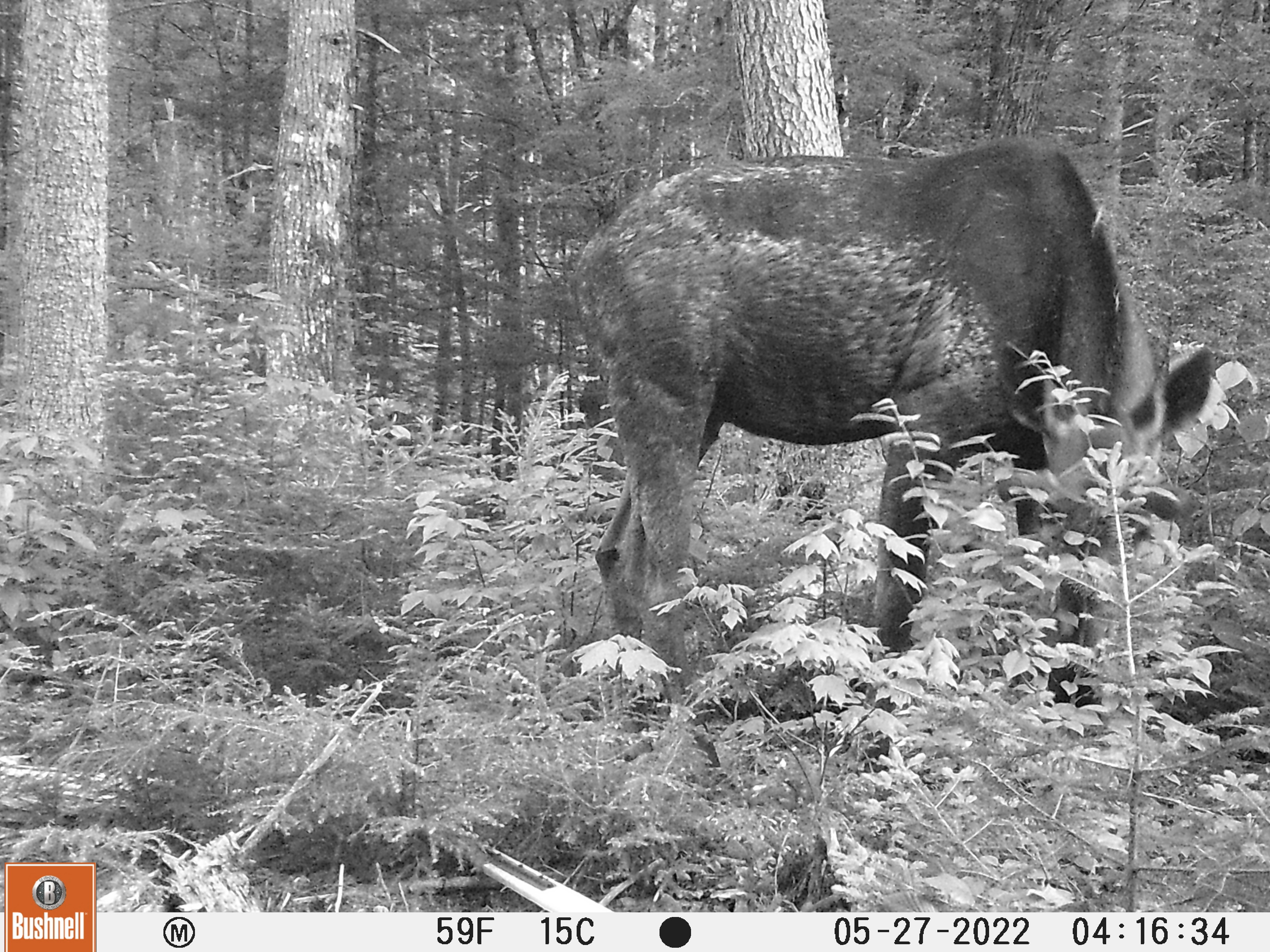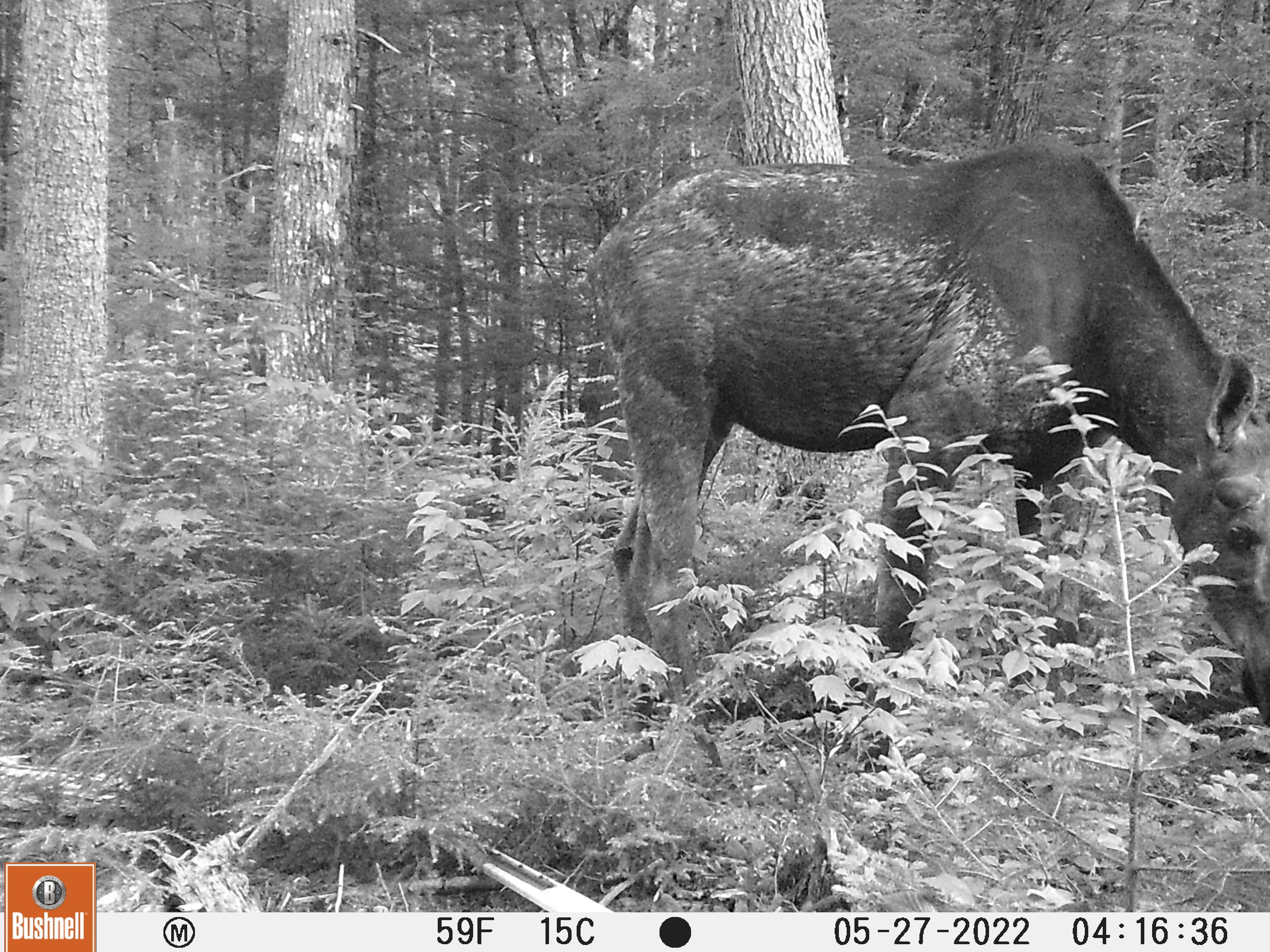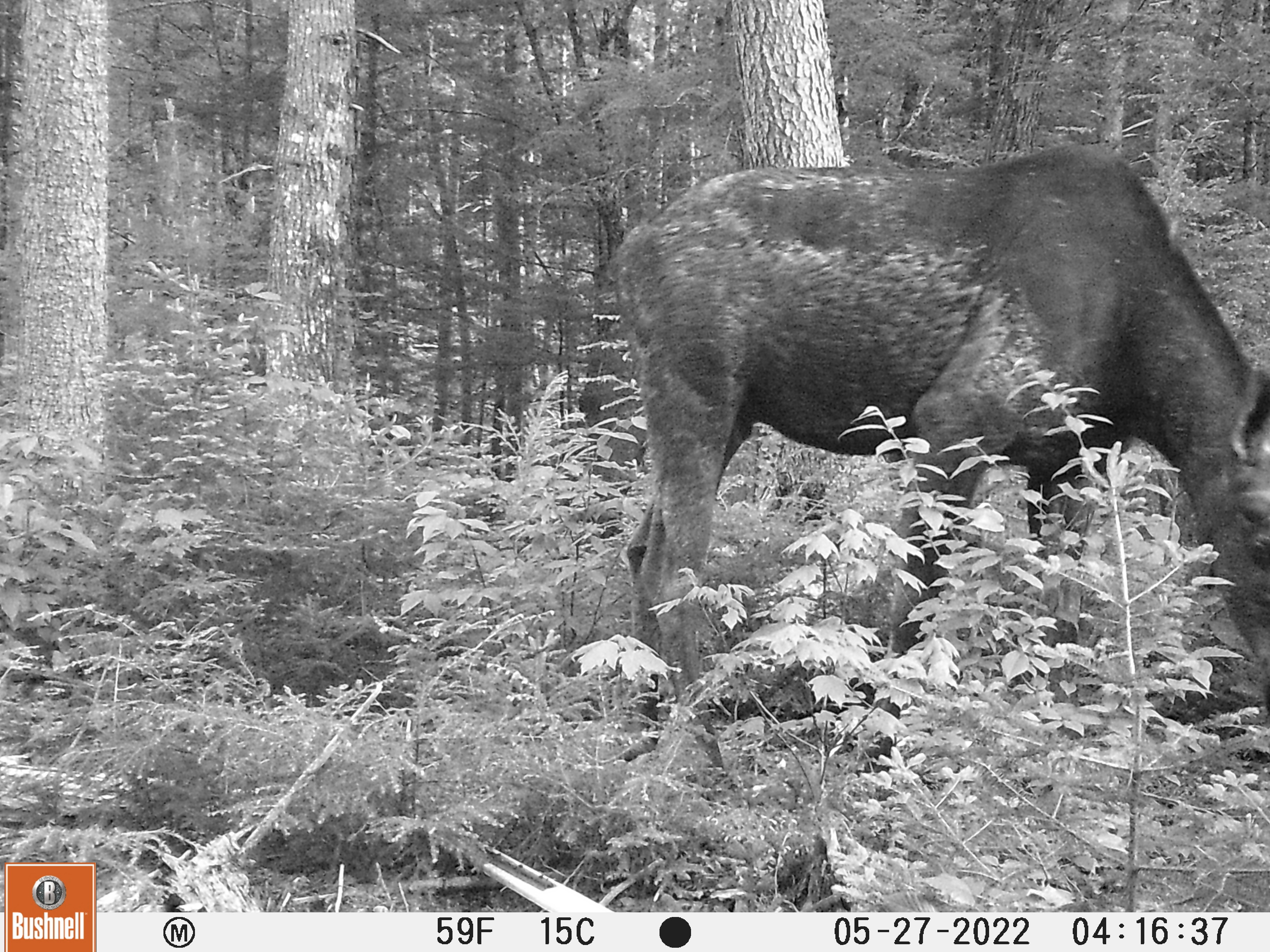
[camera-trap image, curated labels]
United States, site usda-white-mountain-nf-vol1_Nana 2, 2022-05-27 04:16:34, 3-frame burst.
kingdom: Animalia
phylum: Chordata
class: Mammalia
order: Artiodactyla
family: Cervidae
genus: Alces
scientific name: Alces alces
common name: moose